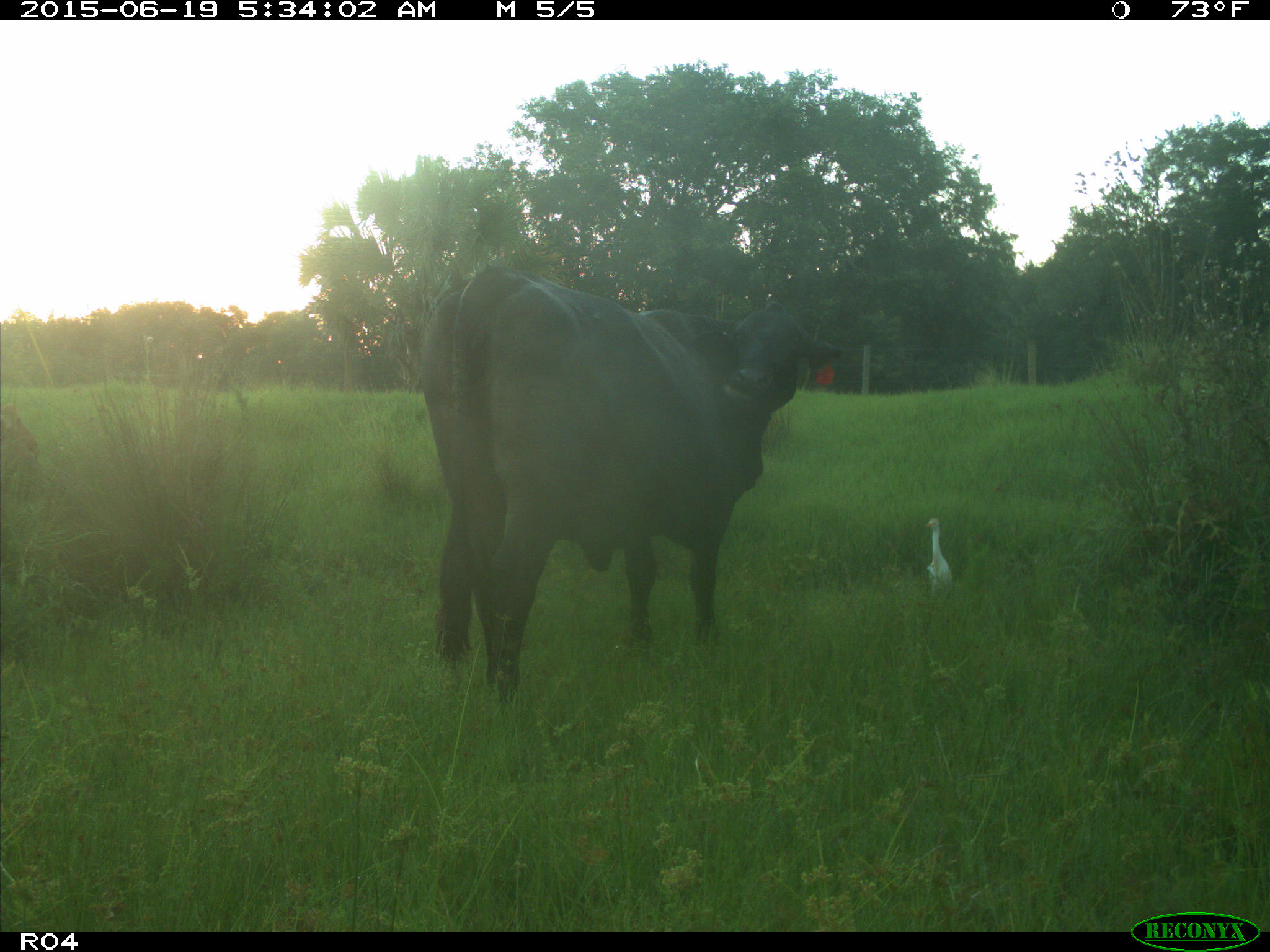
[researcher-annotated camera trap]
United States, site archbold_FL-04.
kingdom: Animalia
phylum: Chordata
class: Mammalia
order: Artiodactyla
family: Bovidae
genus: Bos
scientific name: Bos taurus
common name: domestic cow